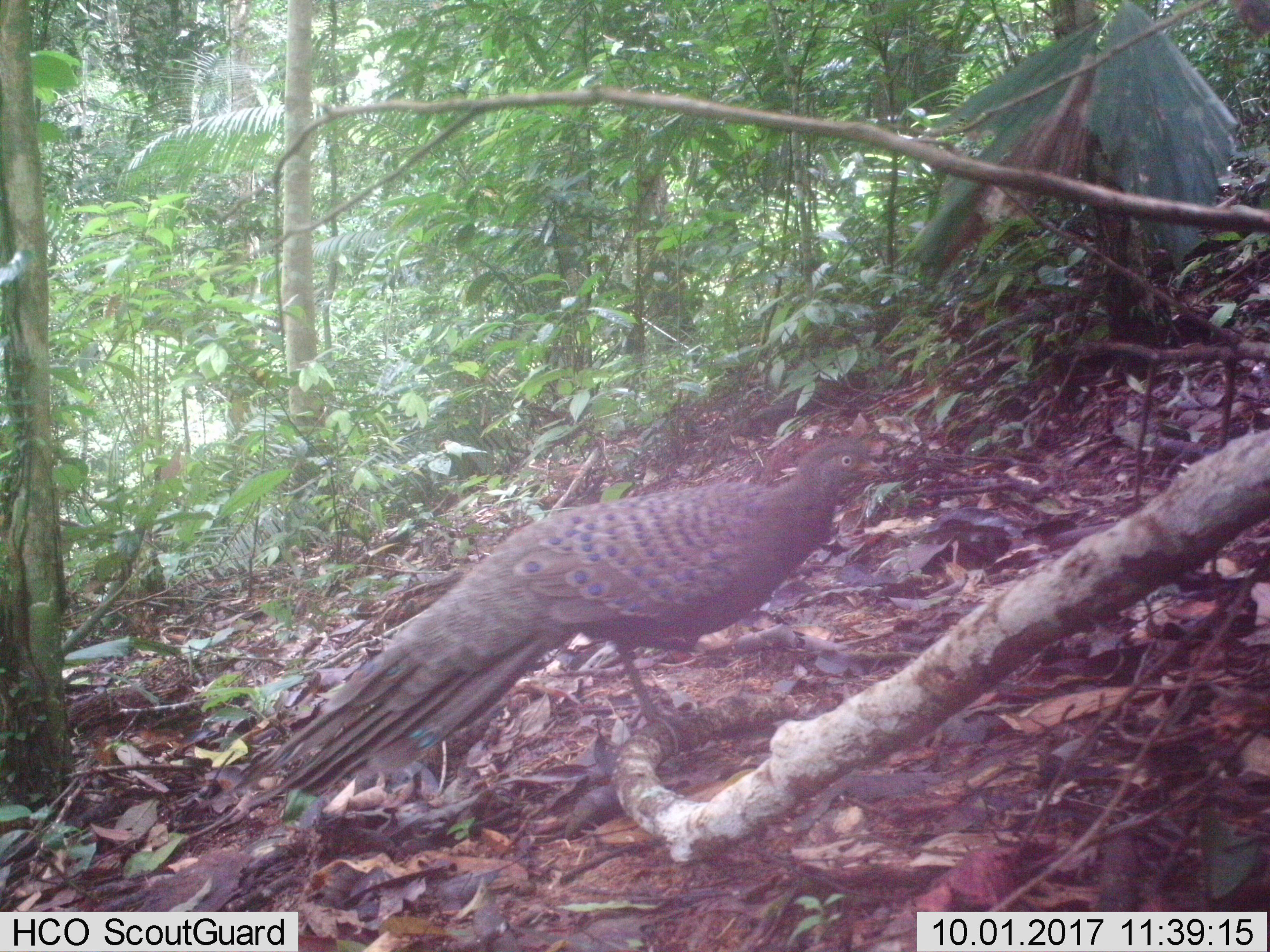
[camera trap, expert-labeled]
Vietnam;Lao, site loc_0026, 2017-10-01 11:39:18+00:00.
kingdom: Animalia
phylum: Chordata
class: Aves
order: Galliformes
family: Phasianidae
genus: Polyplectron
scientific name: Polyplectron bicalcaratum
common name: gray peacock-pheasant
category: grey peacock pheasant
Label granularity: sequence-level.